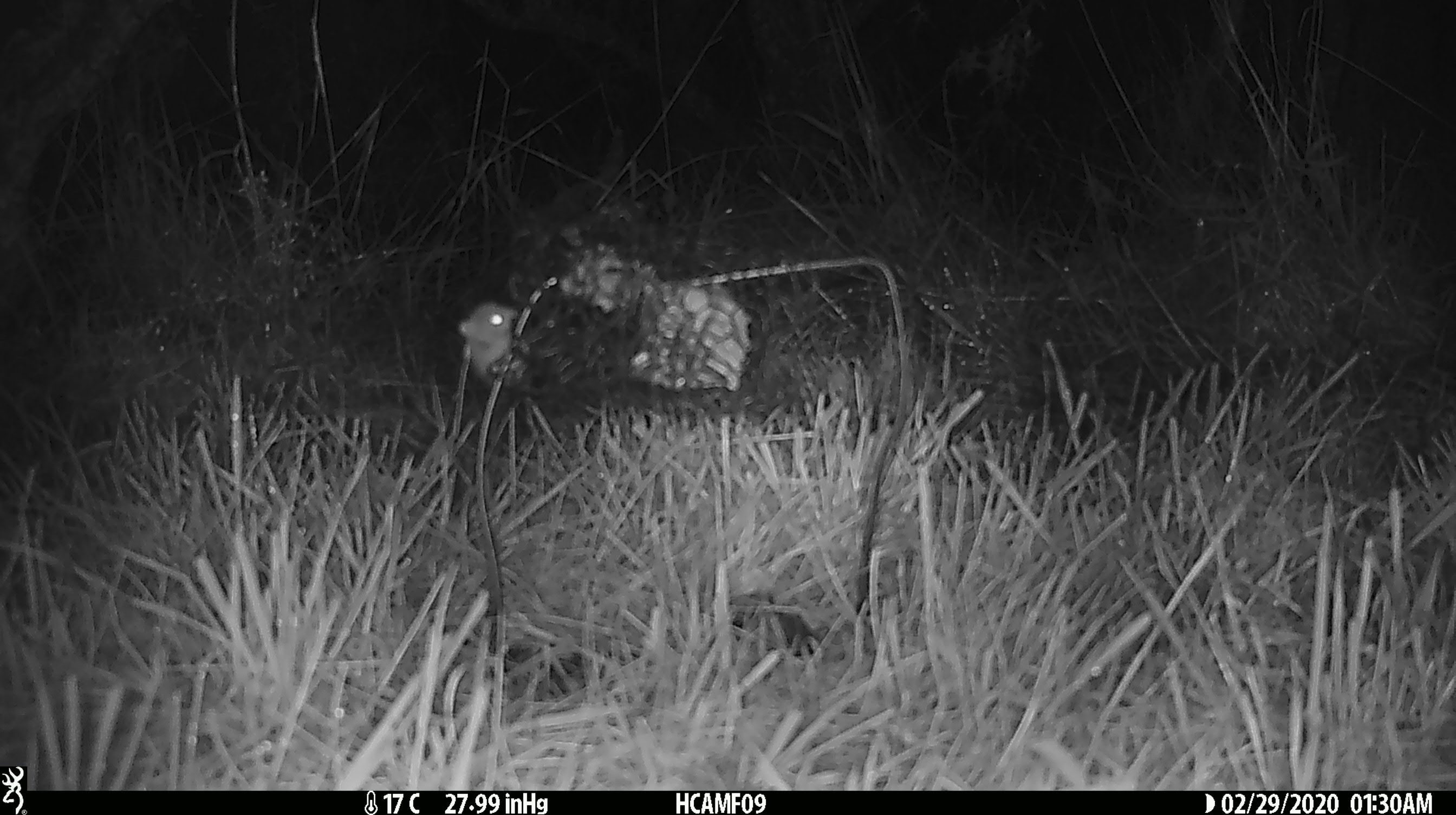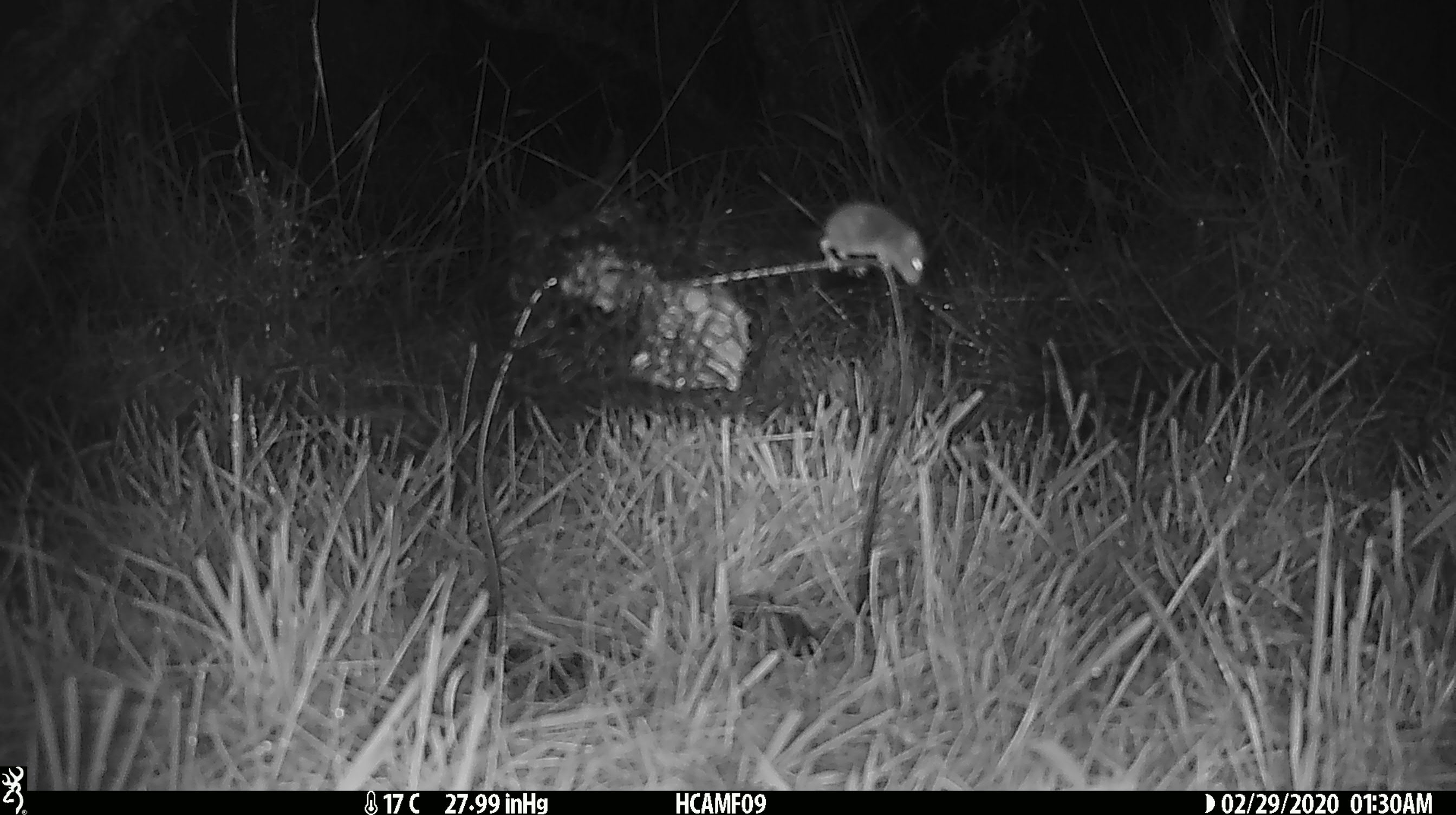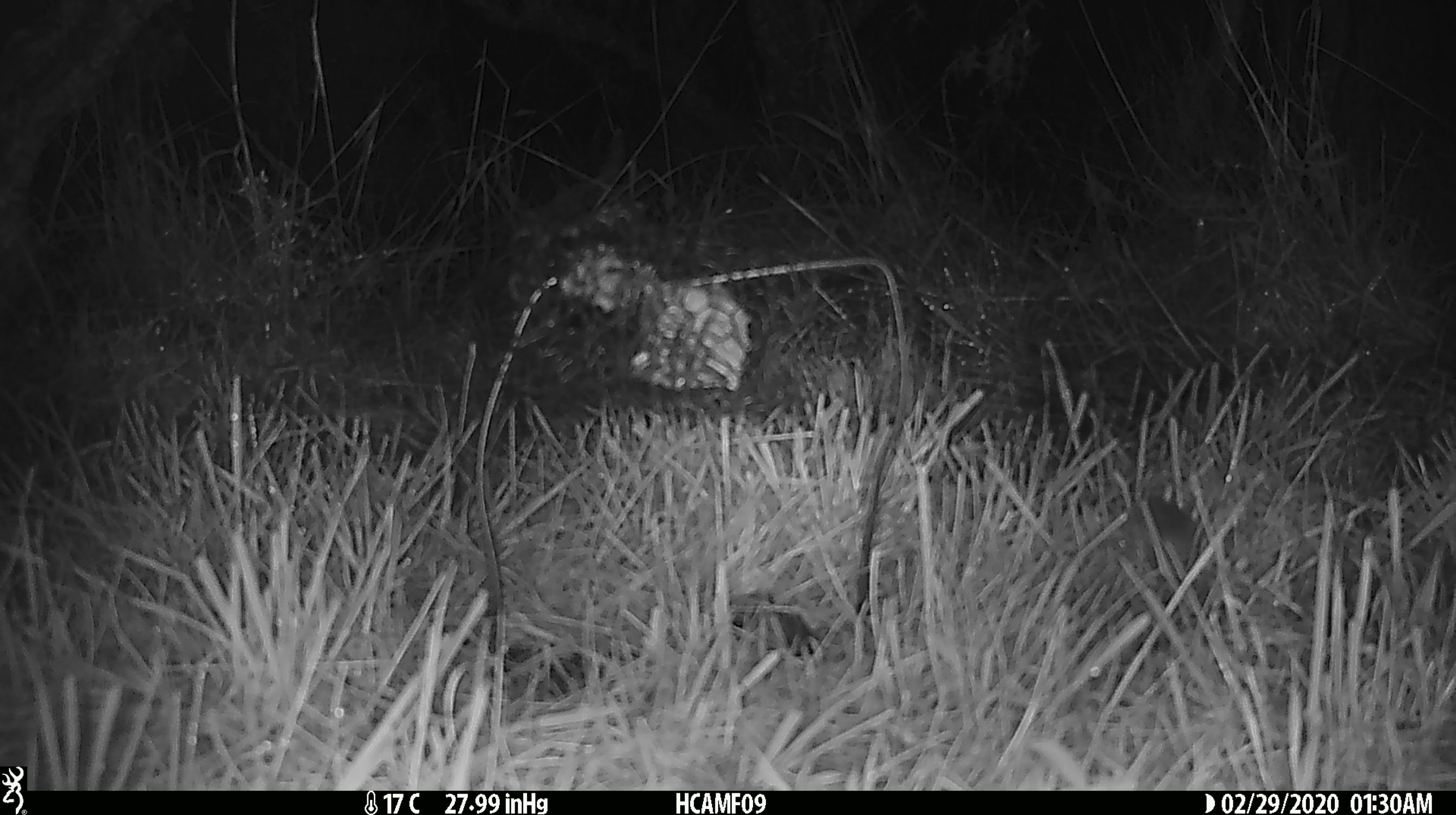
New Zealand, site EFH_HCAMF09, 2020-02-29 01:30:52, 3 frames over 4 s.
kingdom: Animalia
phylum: Chordata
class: Mammalia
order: Rodentia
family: Muridae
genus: Mus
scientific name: Mus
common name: mouse